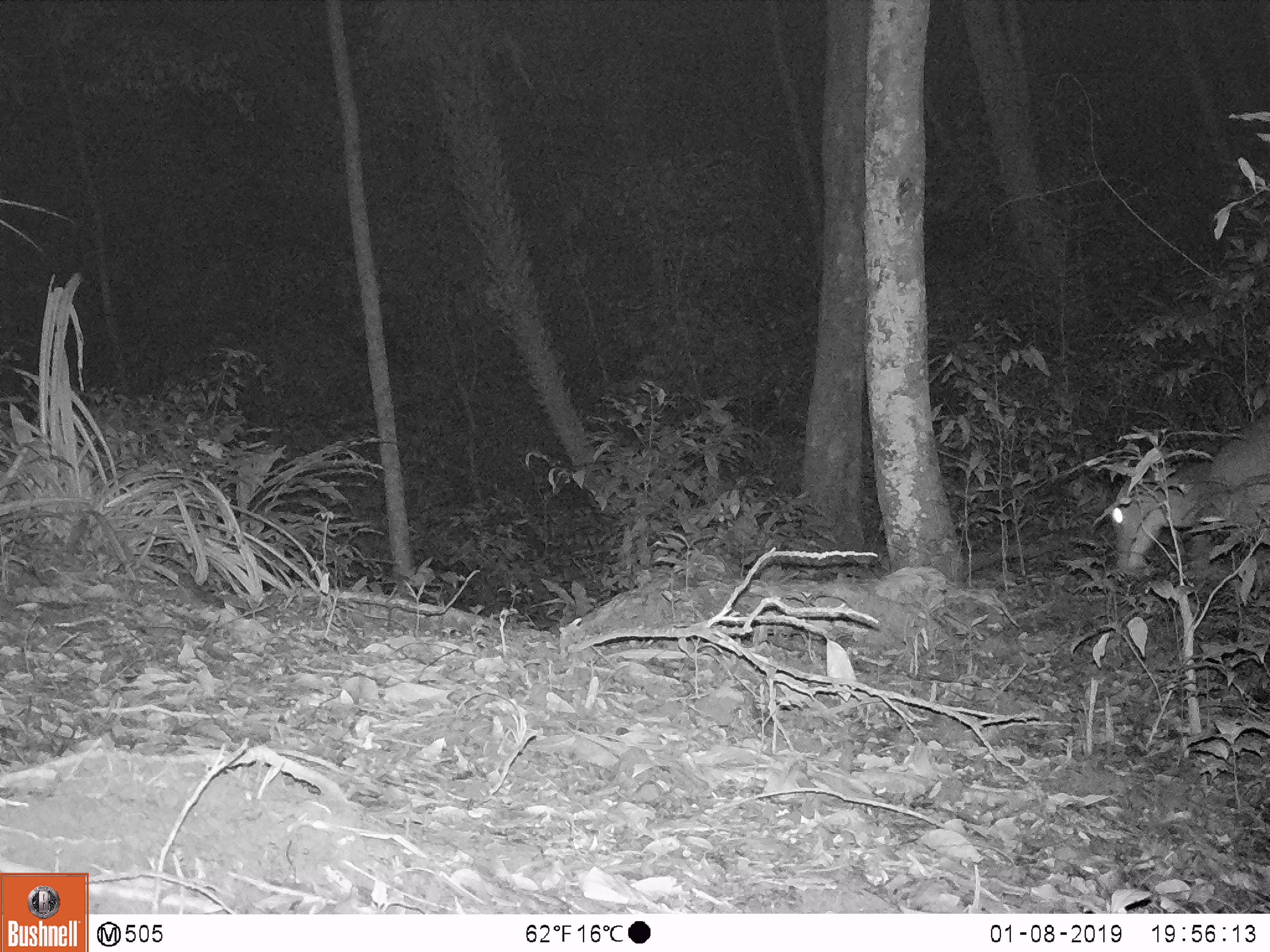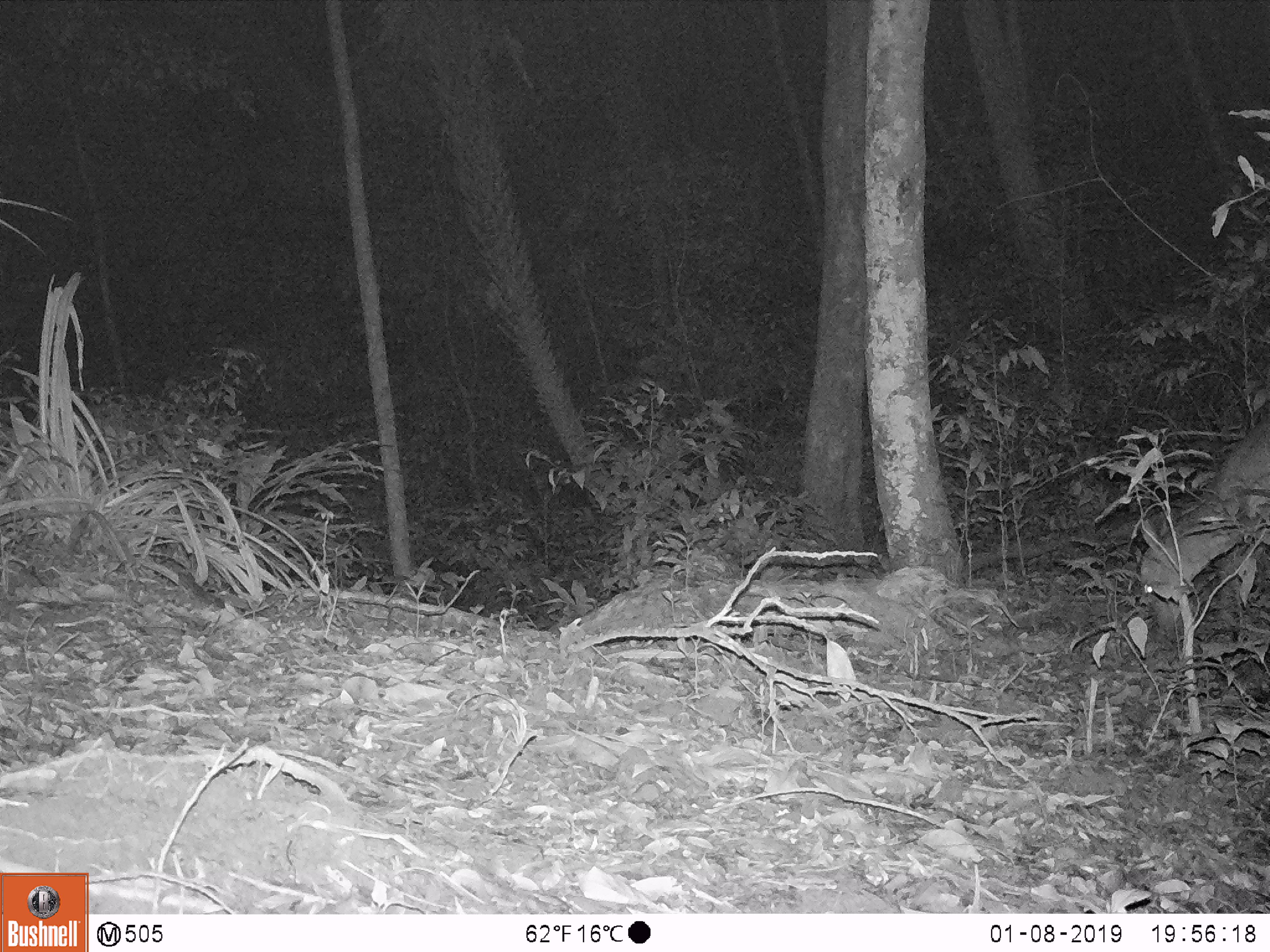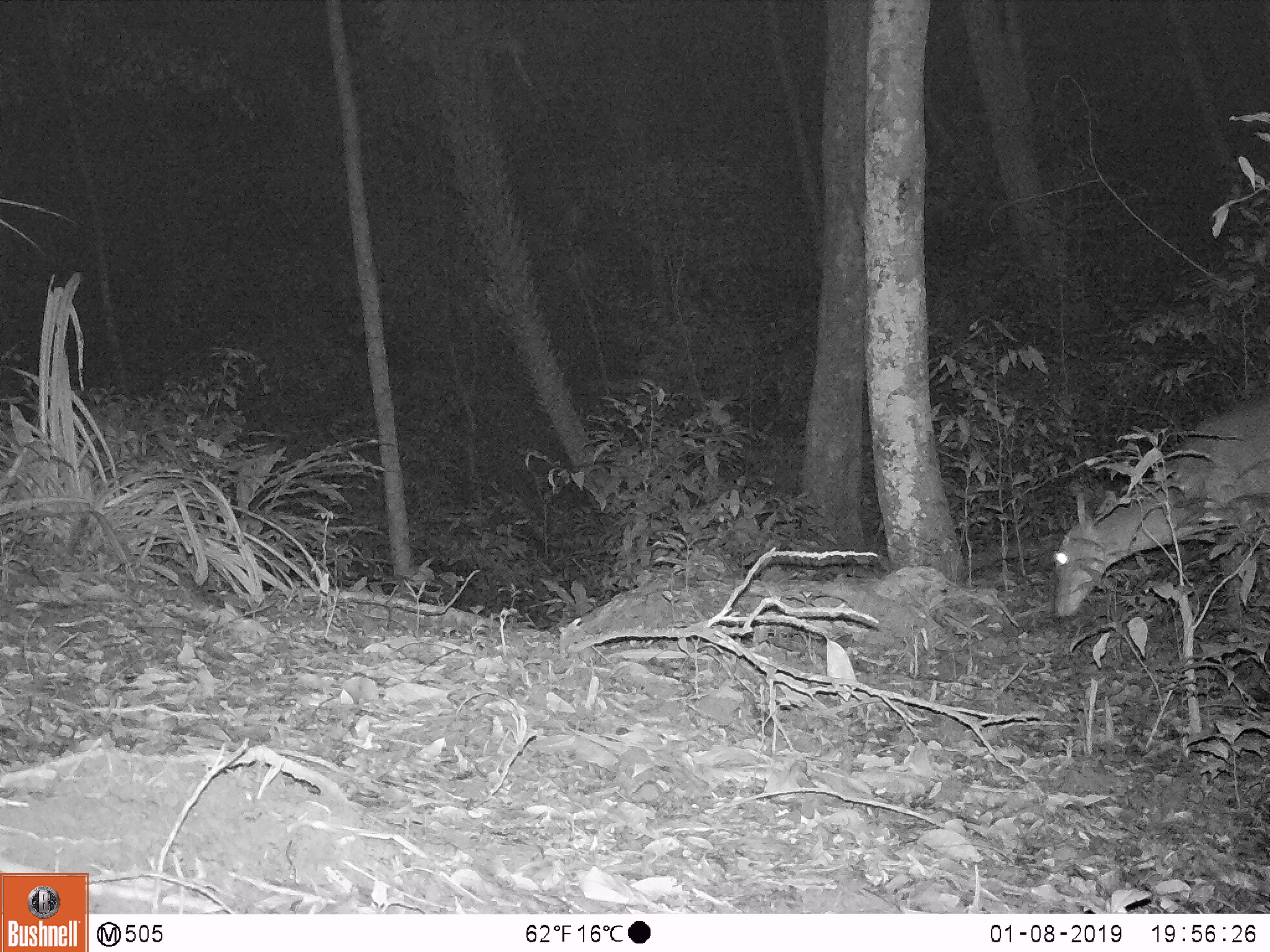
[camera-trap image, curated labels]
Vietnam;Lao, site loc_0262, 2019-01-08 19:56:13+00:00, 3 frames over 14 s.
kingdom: Animalia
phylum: Chordata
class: Mammalia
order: Artiodactyla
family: Cervidae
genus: Muntiacus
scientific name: Muntiacus vuquangensis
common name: large-antlered muntjac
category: large antlered muntjac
Large antlered muntjac (large-antlered muntjac) (Muntiacus vuquangensis). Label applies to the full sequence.